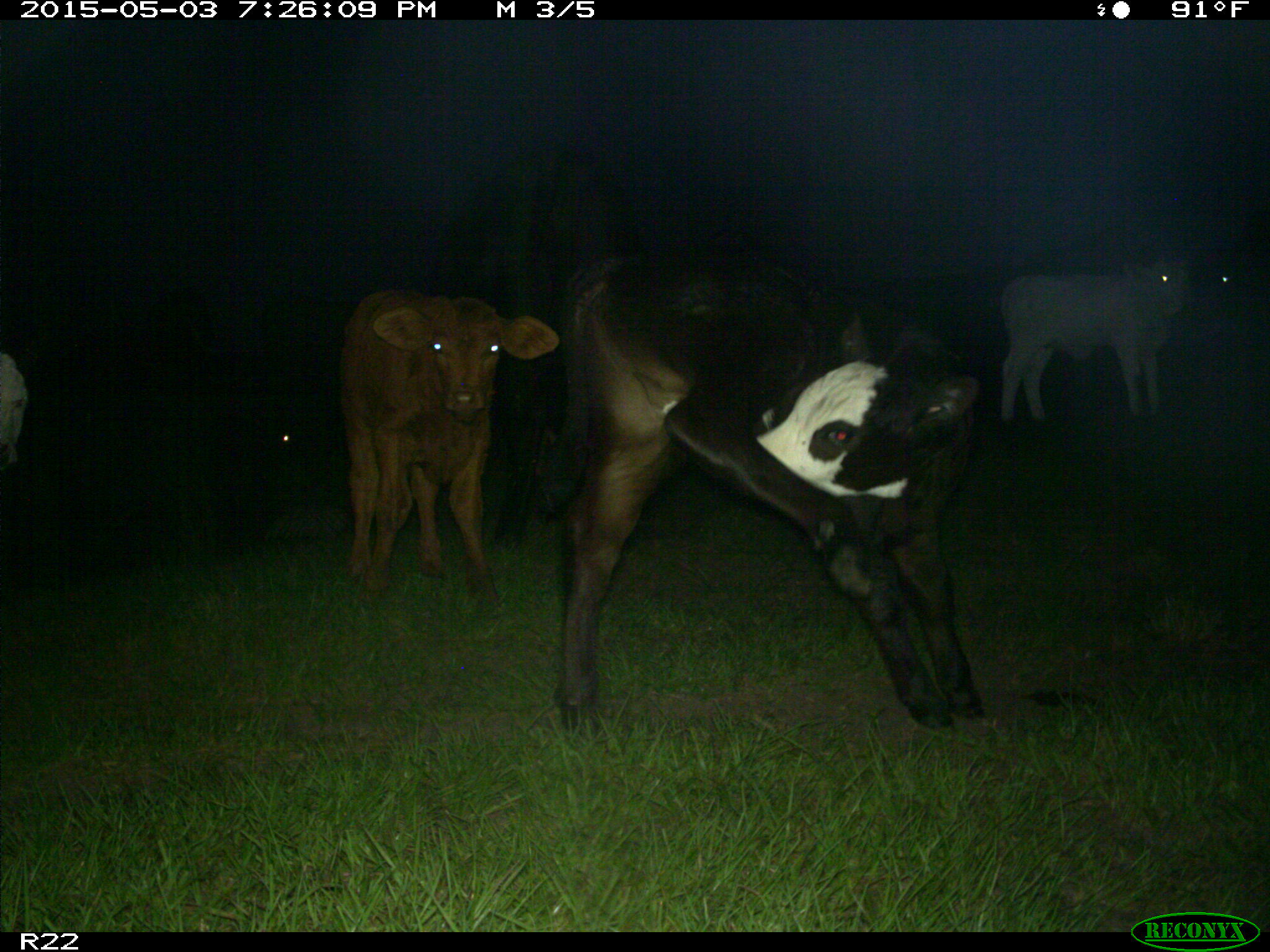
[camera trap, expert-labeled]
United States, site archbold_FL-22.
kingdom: Animalia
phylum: Chordata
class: Mammalia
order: Artiodactyla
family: Bovidae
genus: Bos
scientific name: Bos taurus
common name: domestic cow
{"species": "Bos taurus (domestic cow)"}